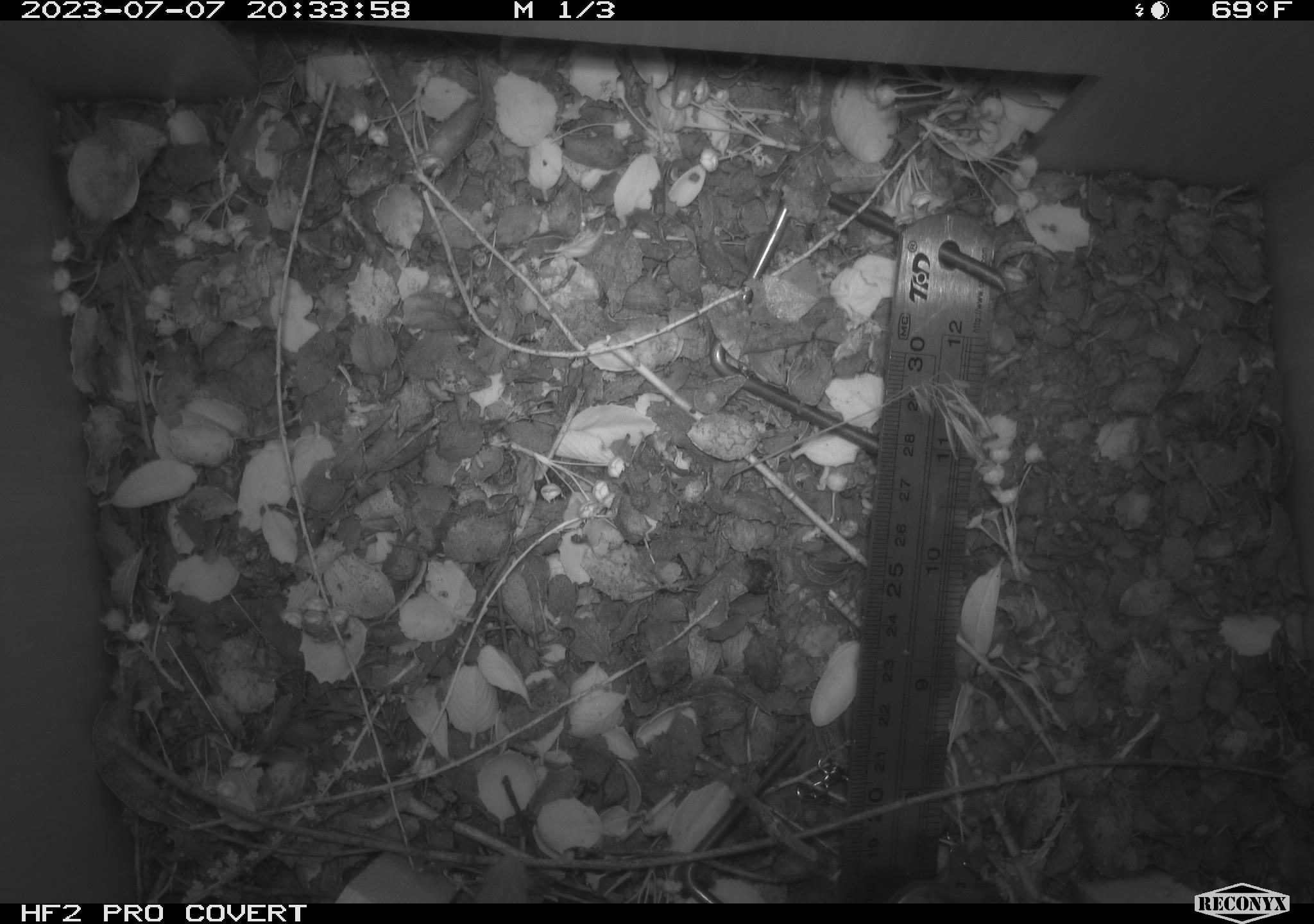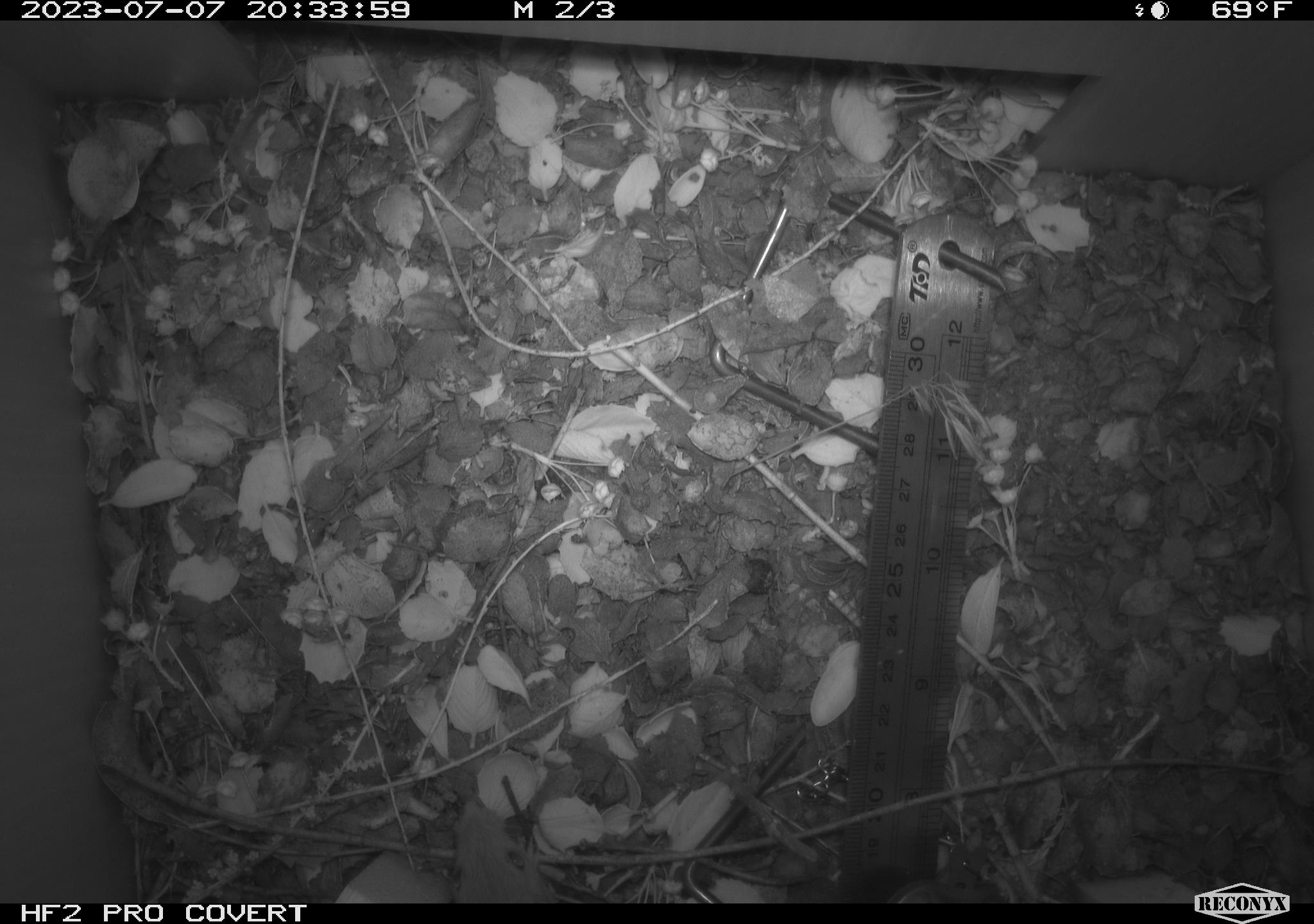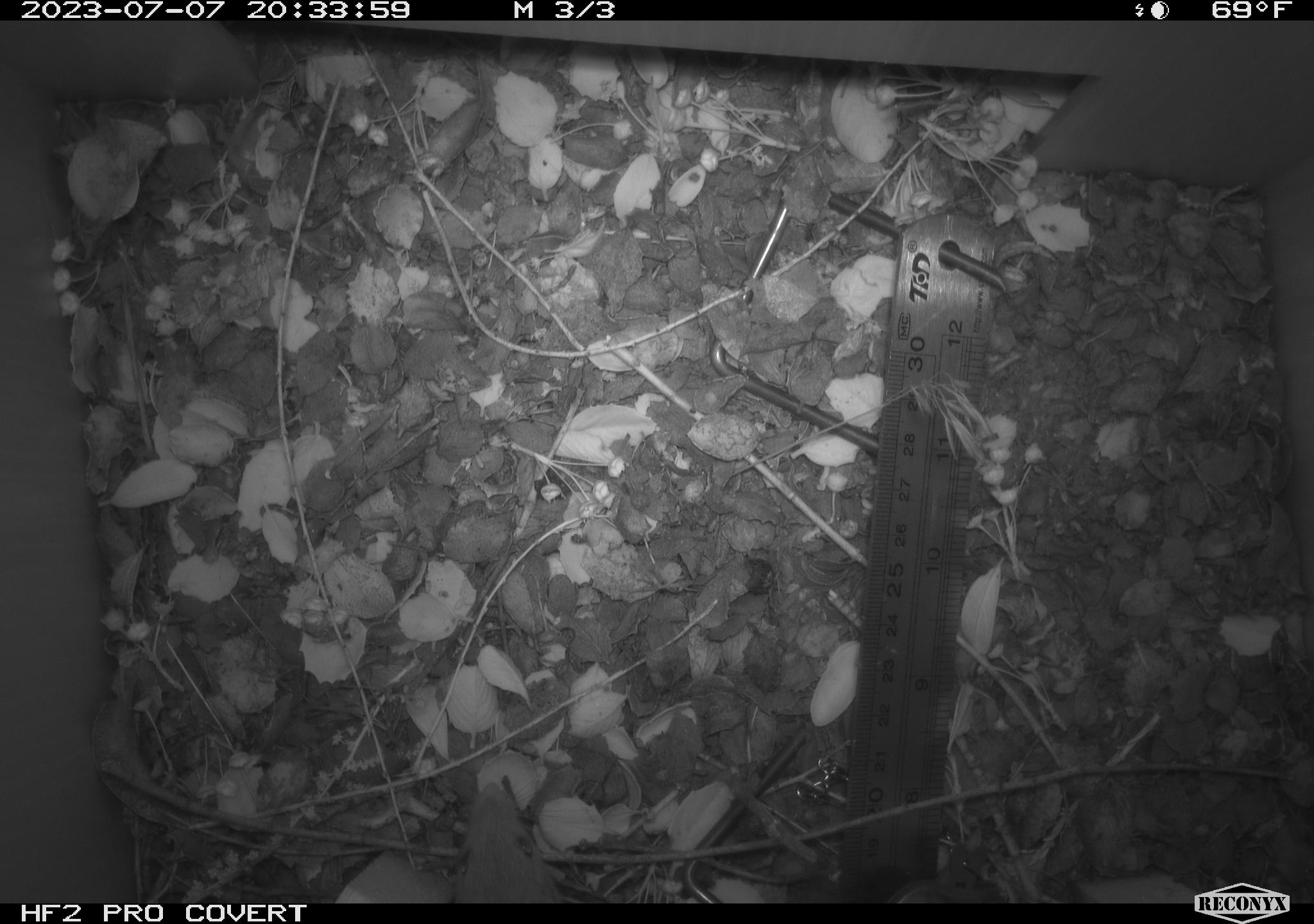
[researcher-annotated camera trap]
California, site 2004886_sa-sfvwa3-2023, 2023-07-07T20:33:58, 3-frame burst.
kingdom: Animalia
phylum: Chordata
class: Mammalia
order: Rodentia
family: Heteromyidae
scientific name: Heteromyidae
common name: kangaroo rats and pocket mice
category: heteromyidae family